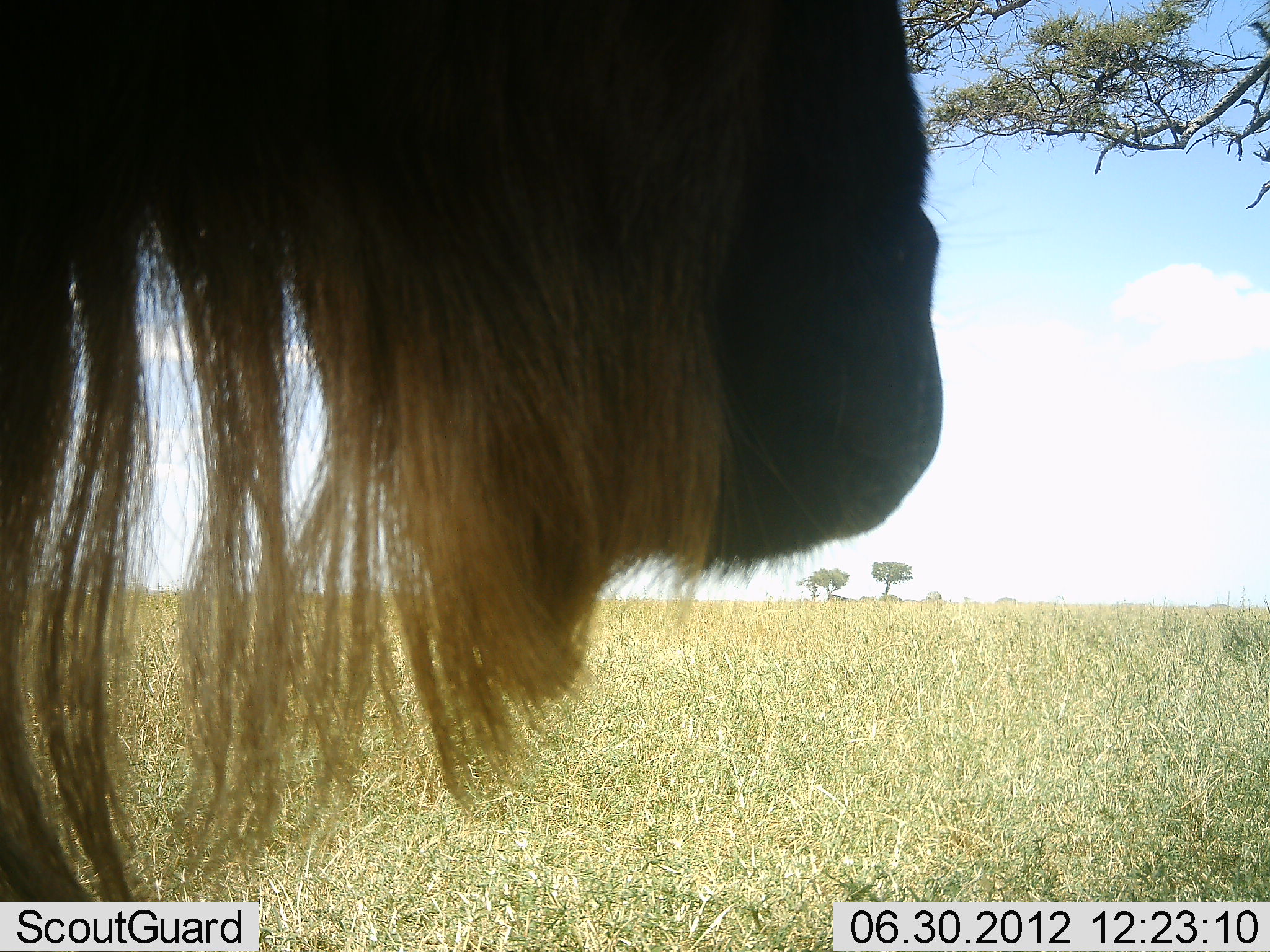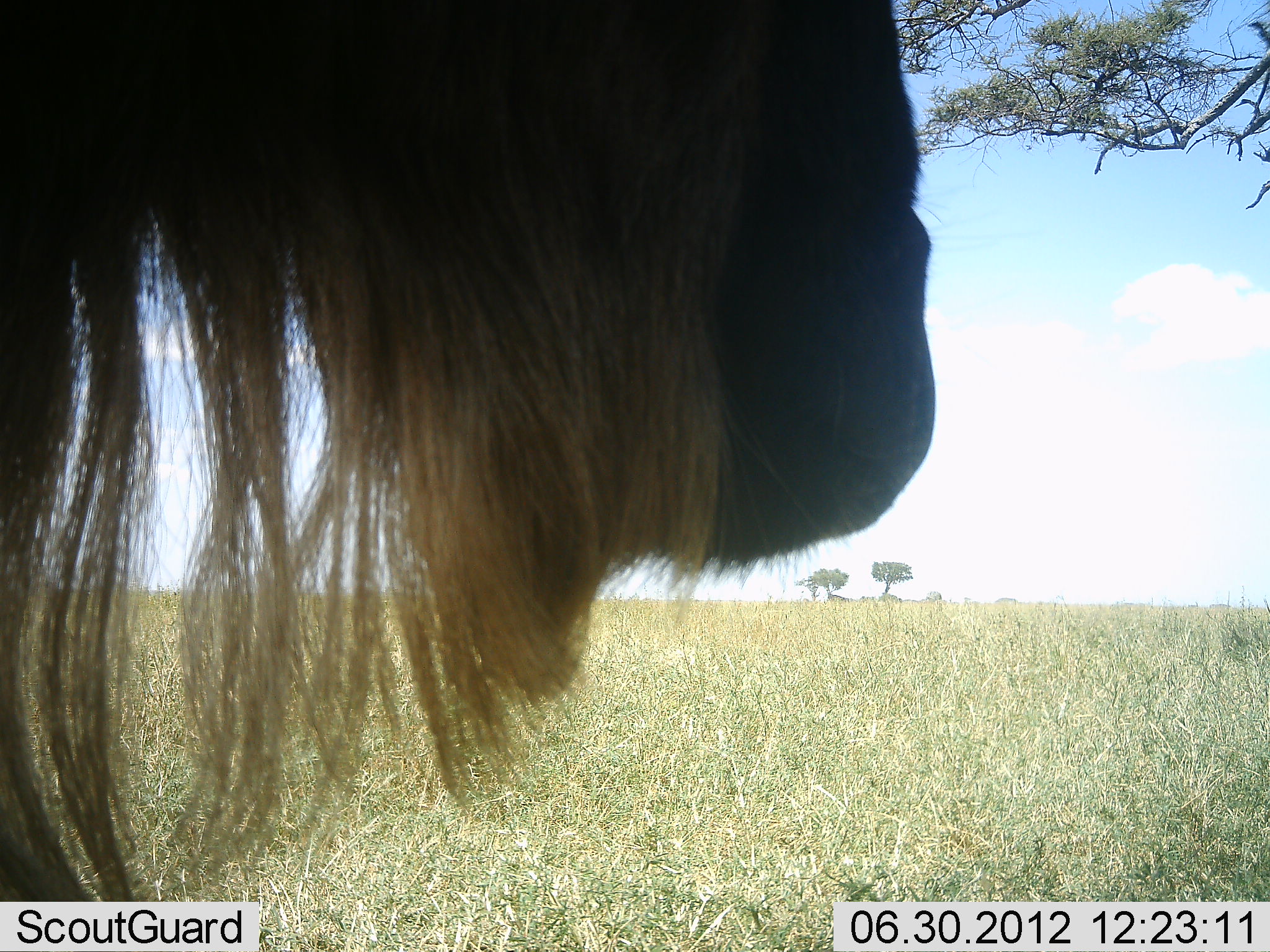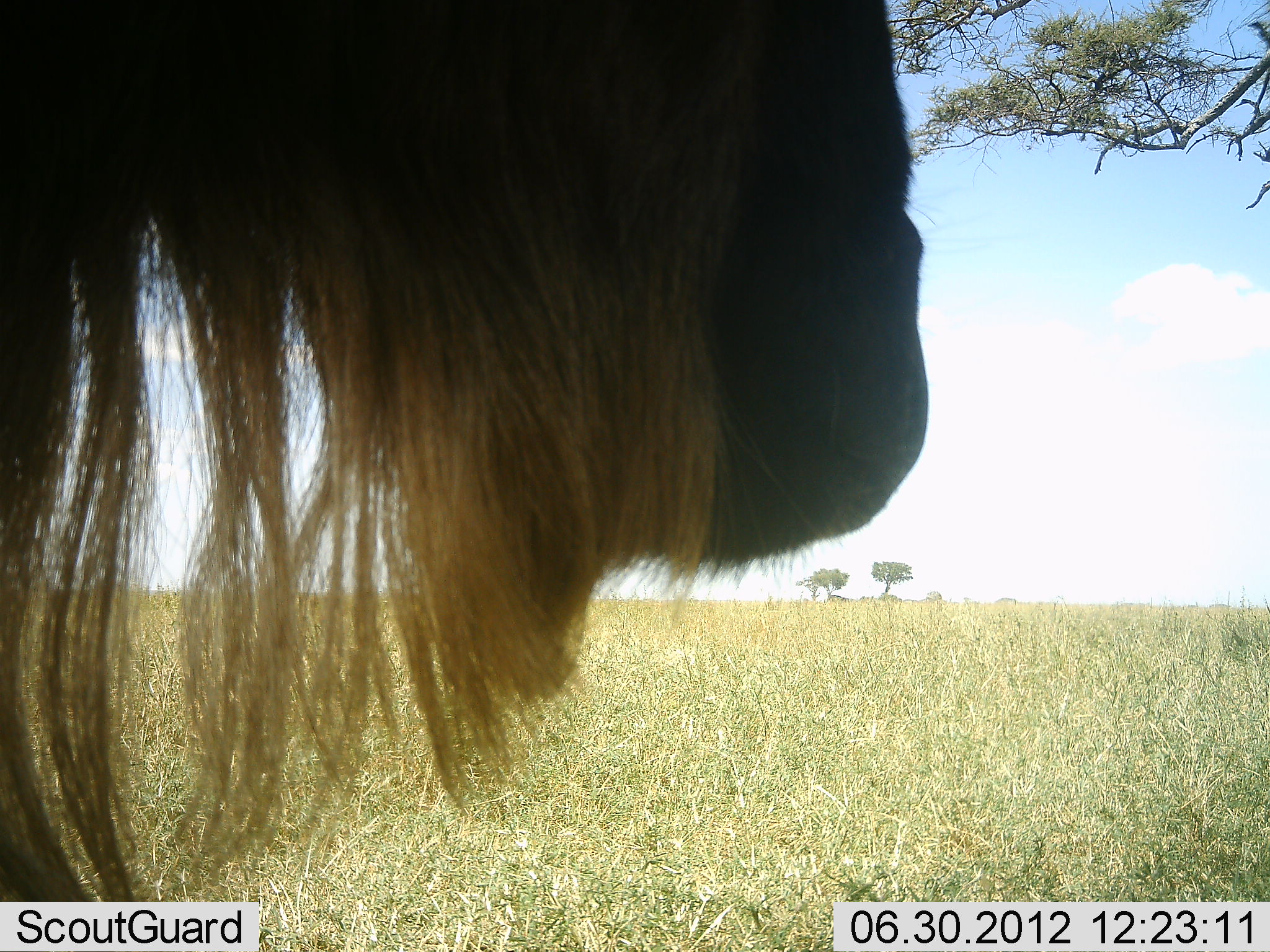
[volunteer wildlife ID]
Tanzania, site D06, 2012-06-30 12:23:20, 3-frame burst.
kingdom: Animalia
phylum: Chordata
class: Mammalia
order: Artiodactyla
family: Bovidae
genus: Connochaetes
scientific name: Connochaetes taurinus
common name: blue wildebeest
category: wildebeest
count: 1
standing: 100%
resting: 0%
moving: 0%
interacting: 0%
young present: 0%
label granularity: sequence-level